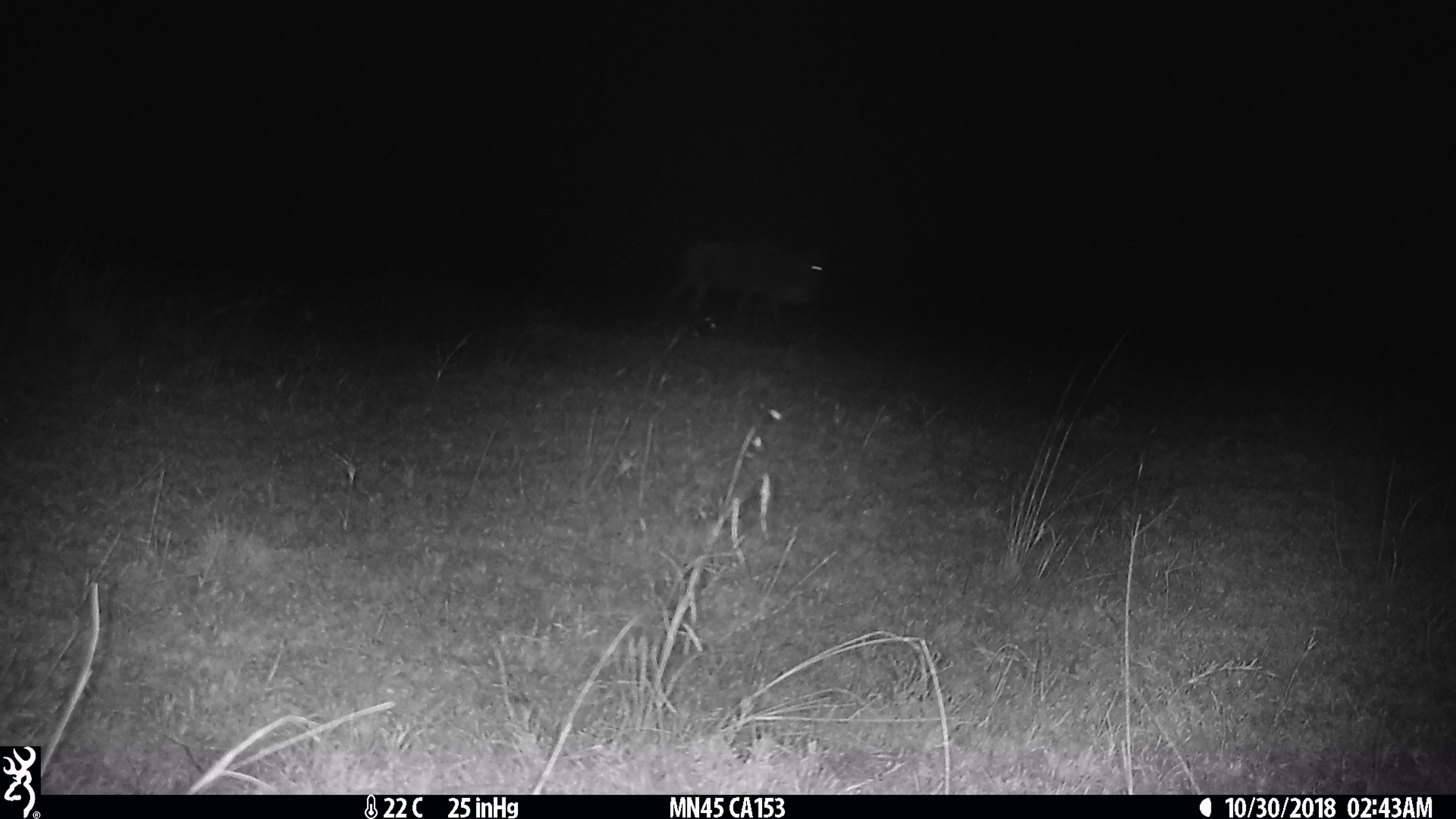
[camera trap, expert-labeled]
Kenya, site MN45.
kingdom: Animalia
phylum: Chordata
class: Mammalia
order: Artiodactyla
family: Bovidae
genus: Connochaetes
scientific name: Connochaetes taurinus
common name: blue wildebeest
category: wildebeest